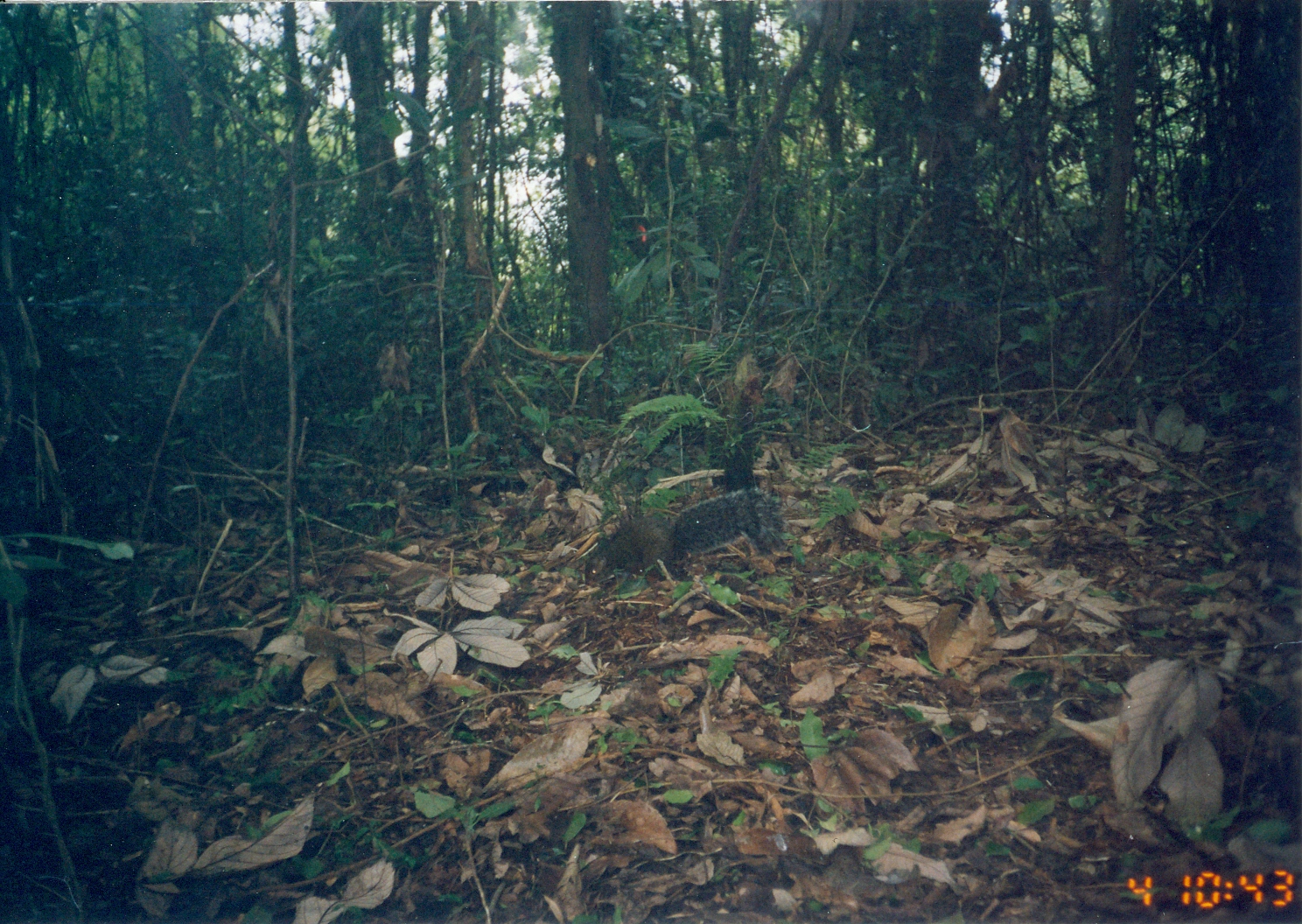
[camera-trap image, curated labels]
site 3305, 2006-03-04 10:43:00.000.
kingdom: Animalia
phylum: Chordata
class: Mammalia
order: Rodentia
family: Sciuridae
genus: Paraxerus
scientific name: Paraxerus vexillarius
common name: swynnerton's bush squirrel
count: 1